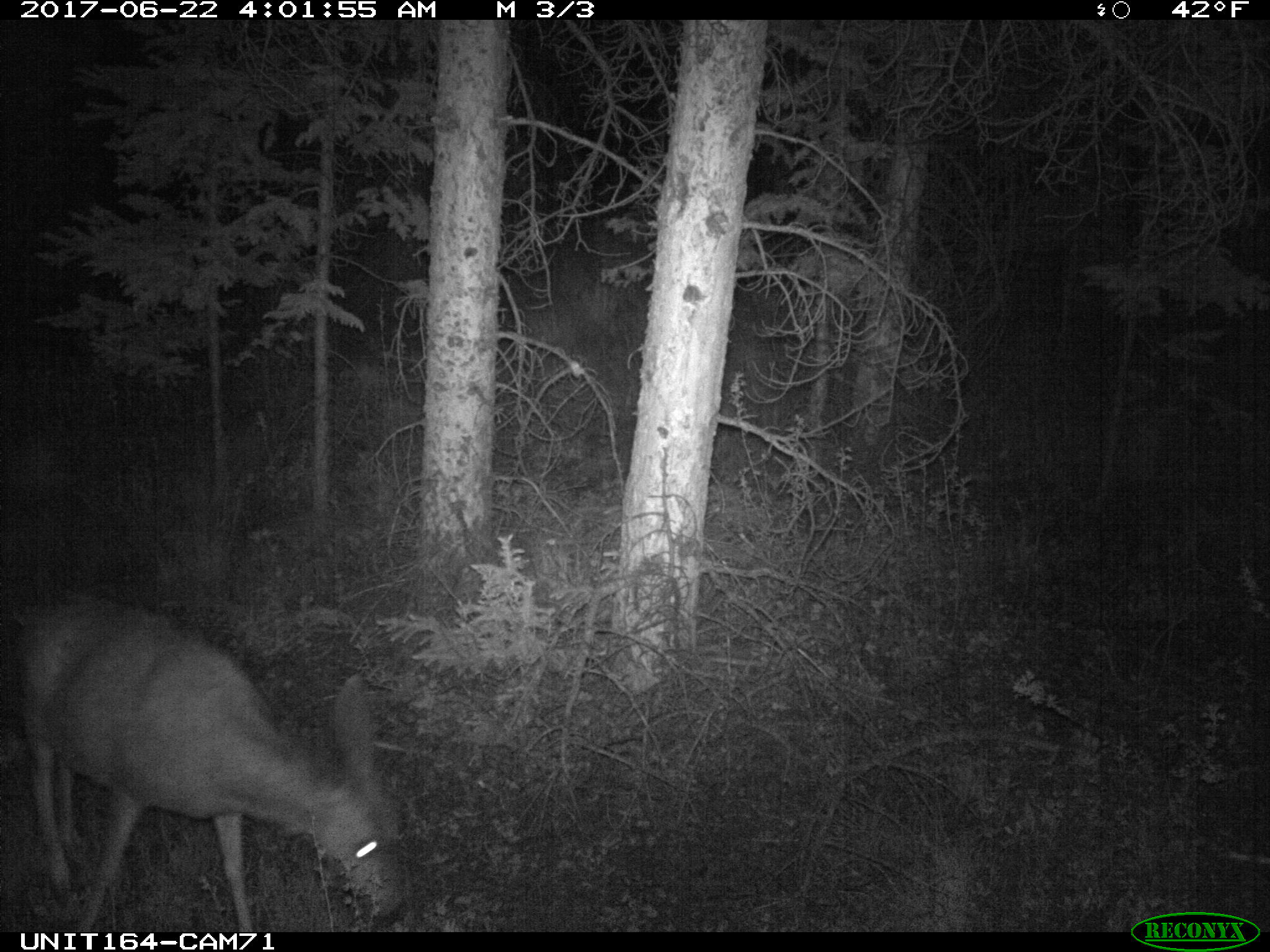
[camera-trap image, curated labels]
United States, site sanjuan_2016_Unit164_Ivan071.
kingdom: Animalia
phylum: Chordata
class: Mammalia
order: Artiodactyla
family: Cervidae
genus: Odocoileus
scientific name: Odocoileus hemionus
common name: mule deer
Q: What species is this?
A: Odocoileus hemionus (mule deer).